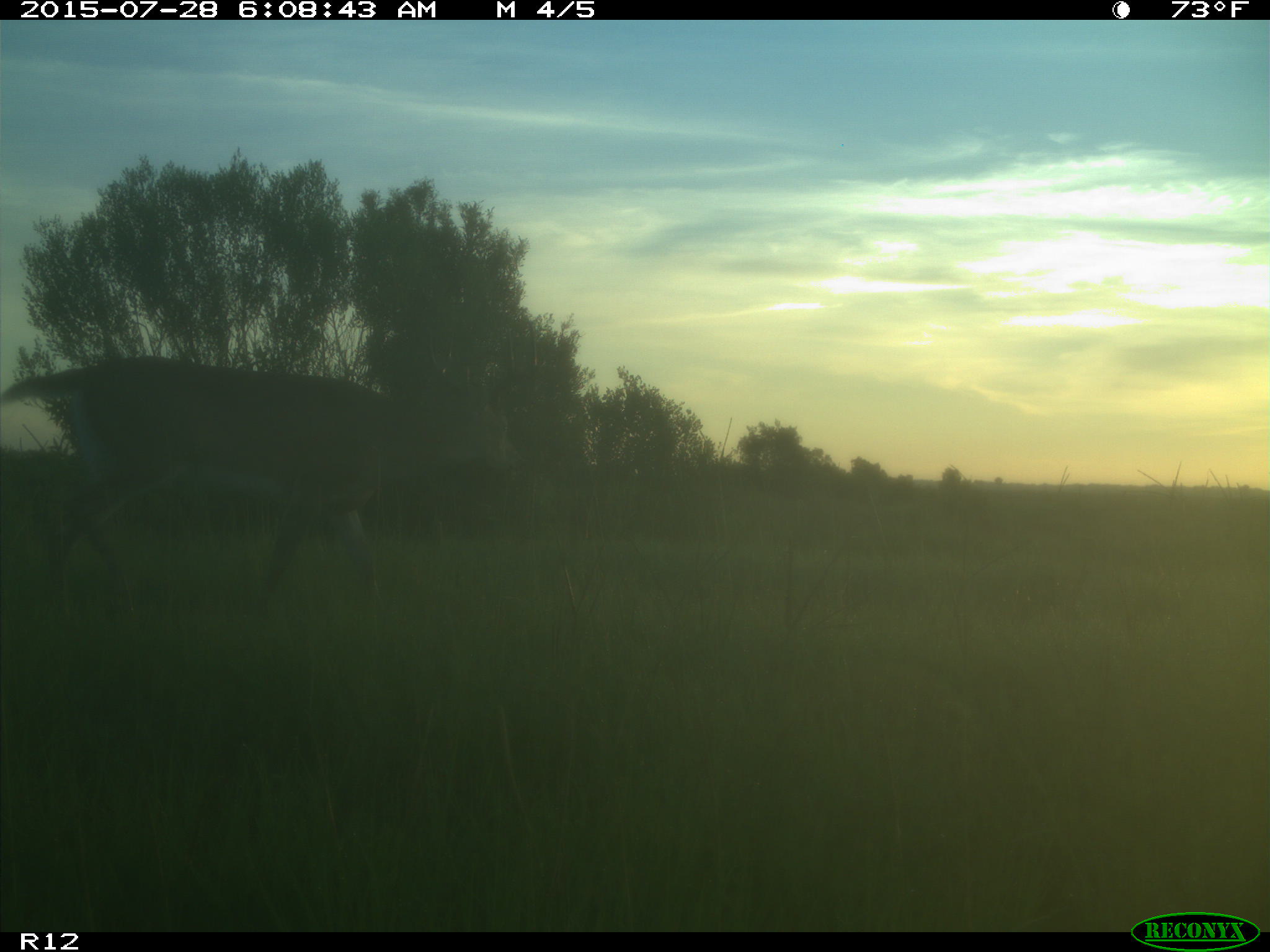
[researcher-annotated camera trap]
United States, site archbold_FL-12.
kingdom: Animalia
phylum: Chordata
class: Mammalia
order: Artiodactyla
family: Cervidae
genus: Odocoileus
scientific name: Odocoileus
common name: deer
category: unidentified deer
Unidentified deer (deer) (Odocoileus).